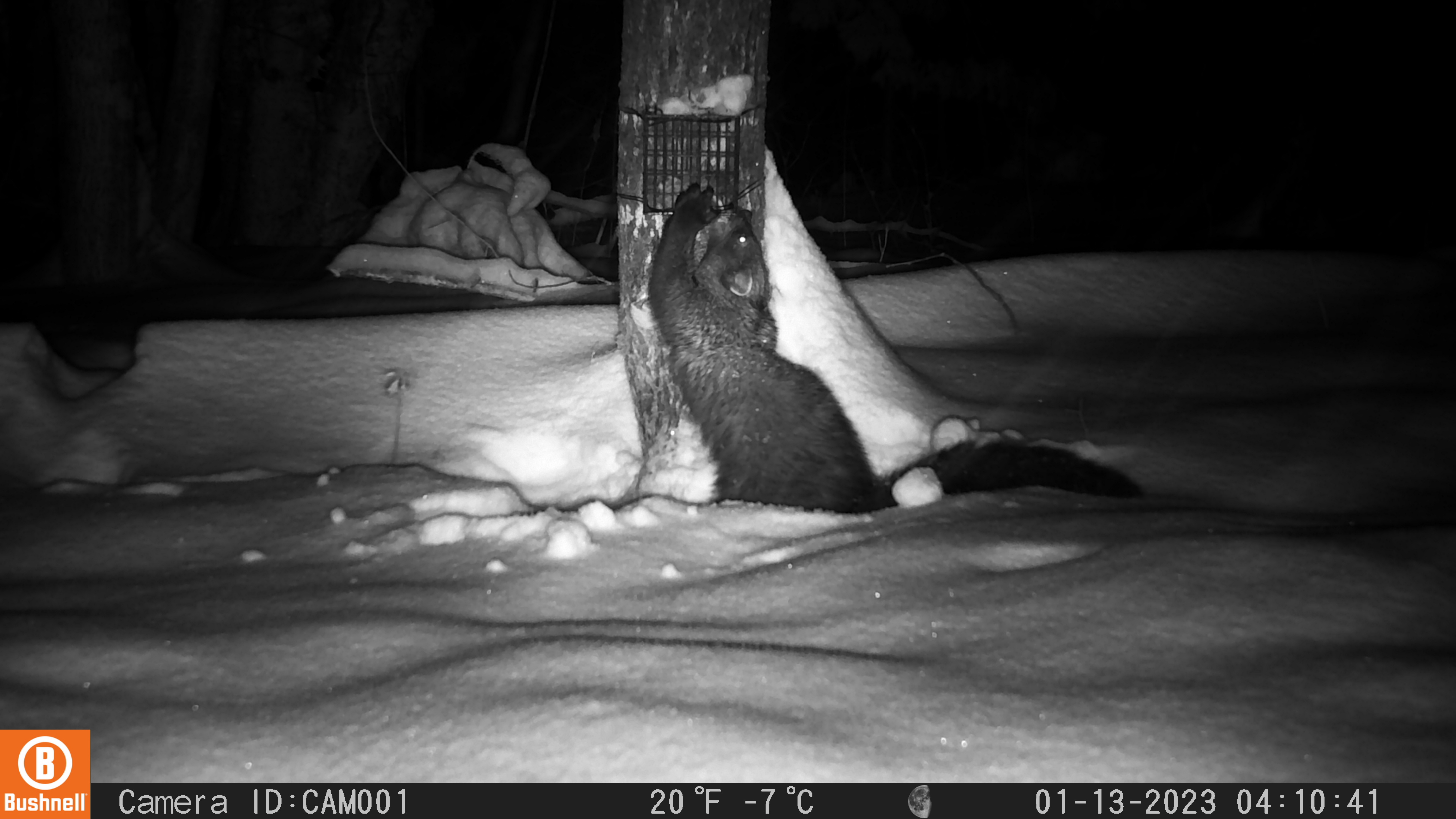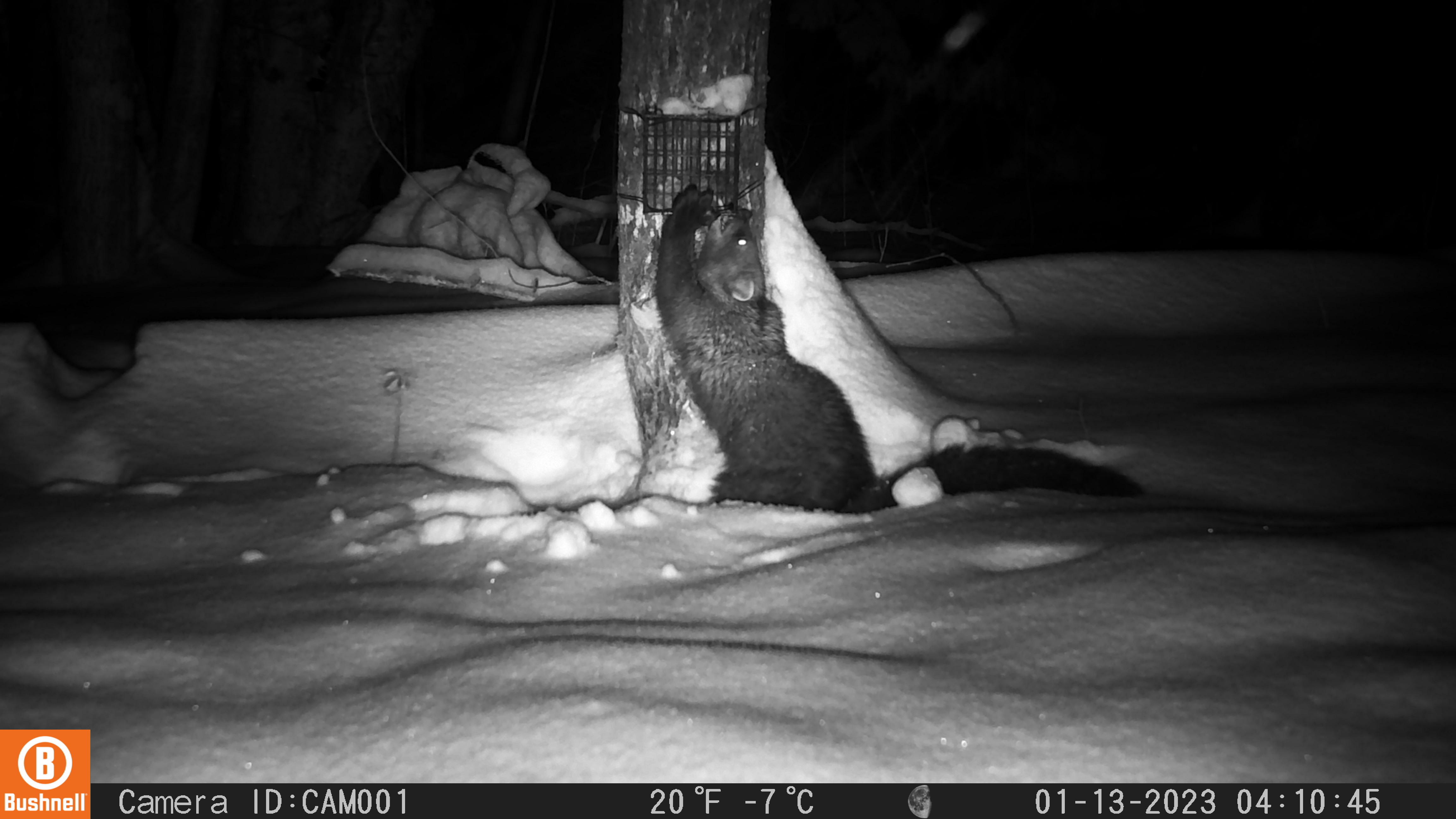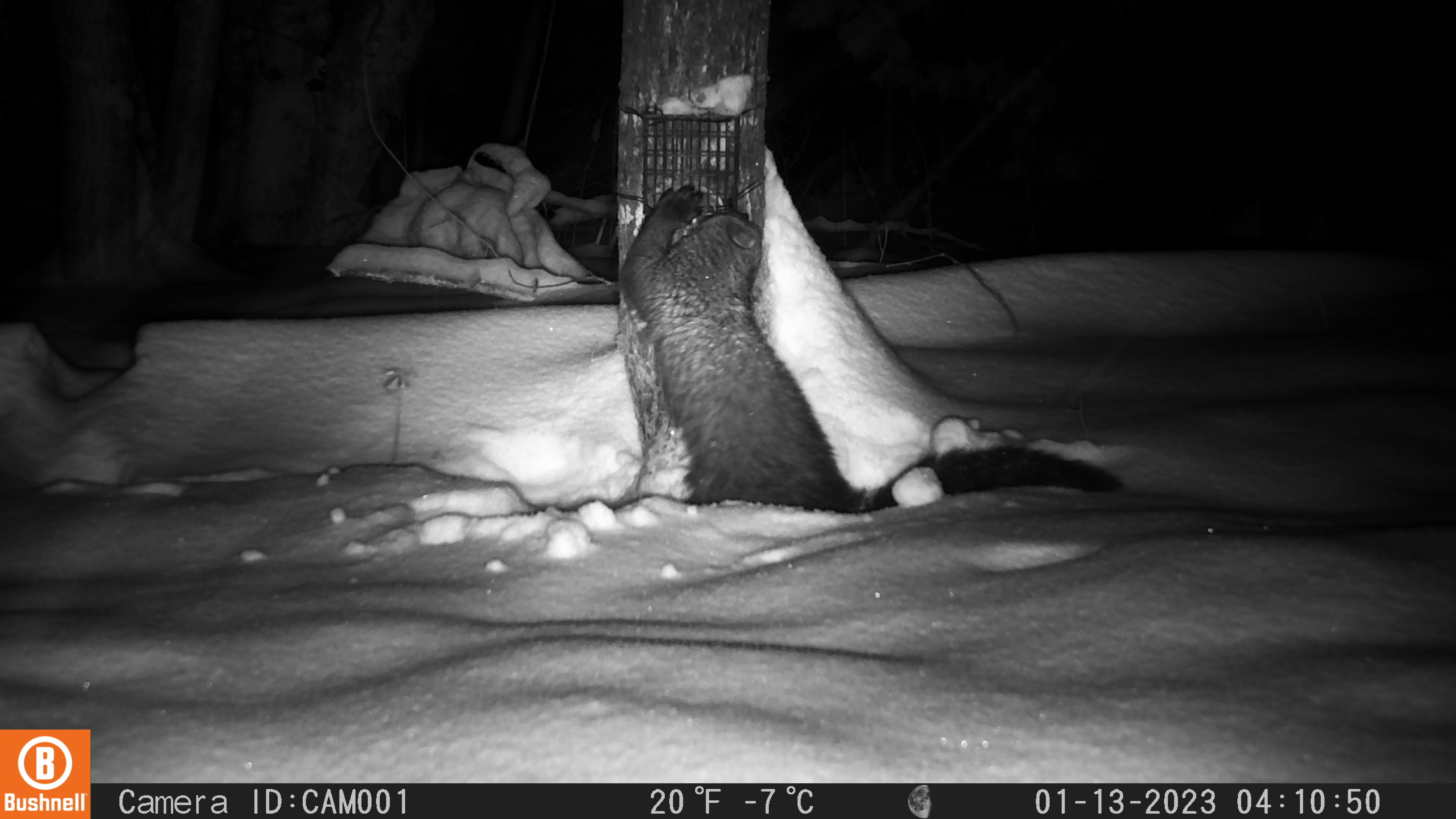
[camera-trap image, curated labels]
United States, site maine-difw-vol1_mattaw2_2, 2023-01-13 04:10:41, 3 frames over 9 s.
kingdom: Animalia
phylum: Chordata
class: Mammalia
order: Carnivora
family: Mustelidae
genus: Pekania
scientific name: Pekania pennanti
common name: fisher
Fisher (Pekania pennanti).